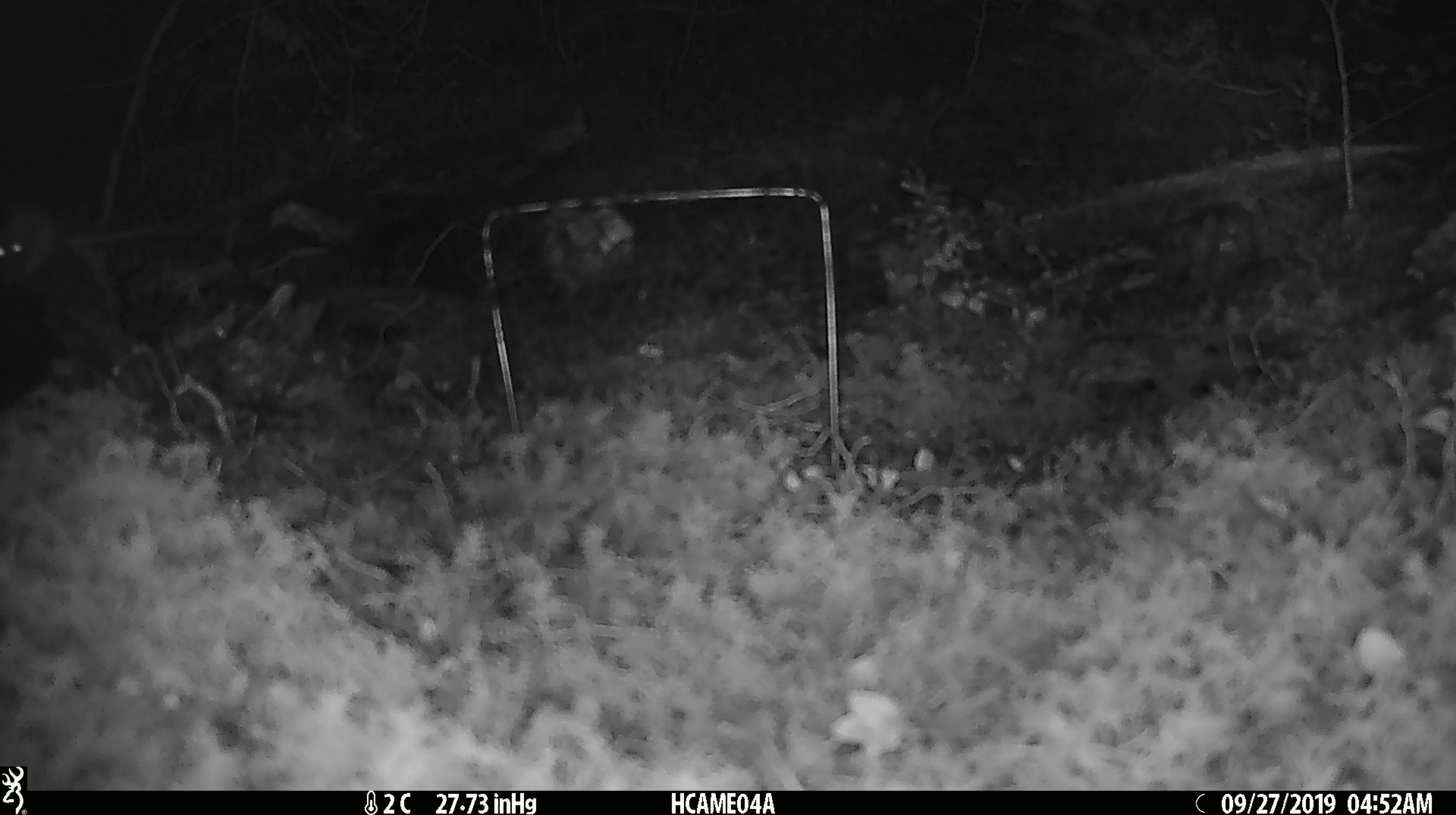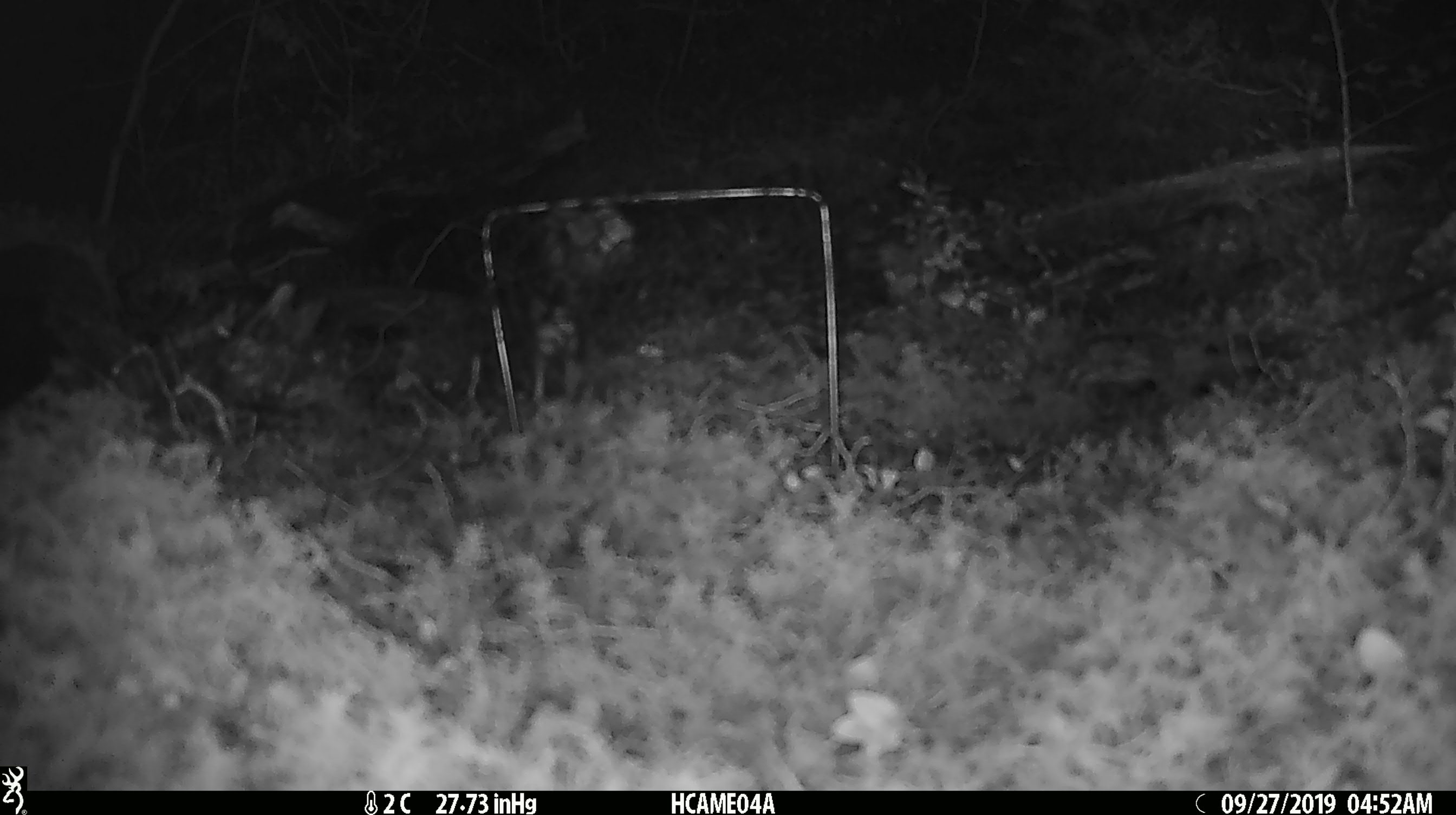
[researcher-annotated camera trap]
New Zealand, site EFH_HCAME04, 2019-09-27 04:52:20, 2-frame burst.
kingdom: Animalia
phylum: Chordata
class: Mammalia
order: Rodentia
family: Muridae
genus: Mus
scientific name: Mus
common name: mouse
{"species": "mouse (Mus)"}